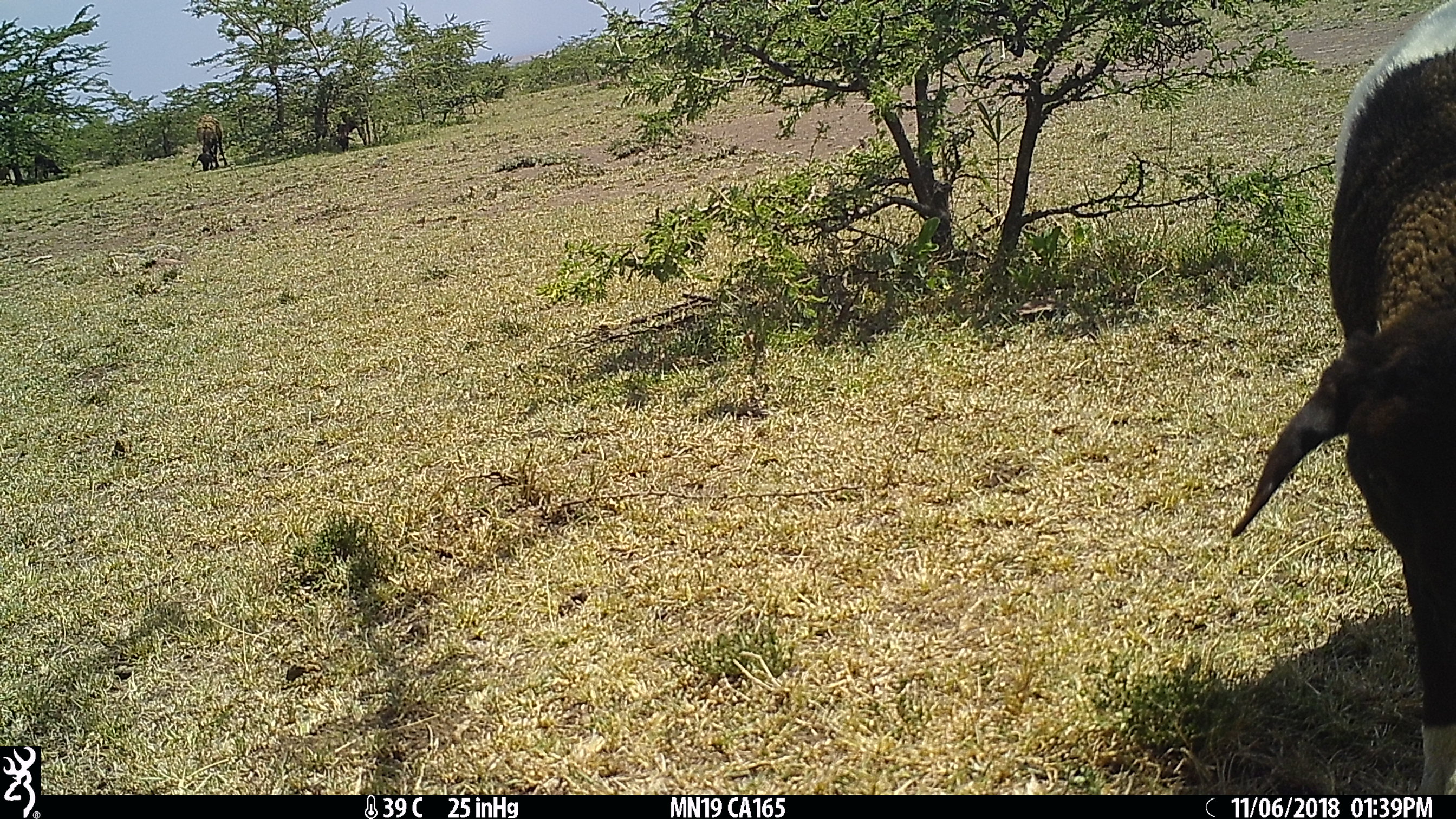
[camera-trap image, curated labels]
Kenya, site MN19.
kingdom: Animalia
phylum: Chordata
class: Mammalia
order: Artiodactyla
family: Bovidae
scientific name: Bovidae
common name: sheep or goat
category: shoat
Shoat (sheep or goat) (Bovidae).